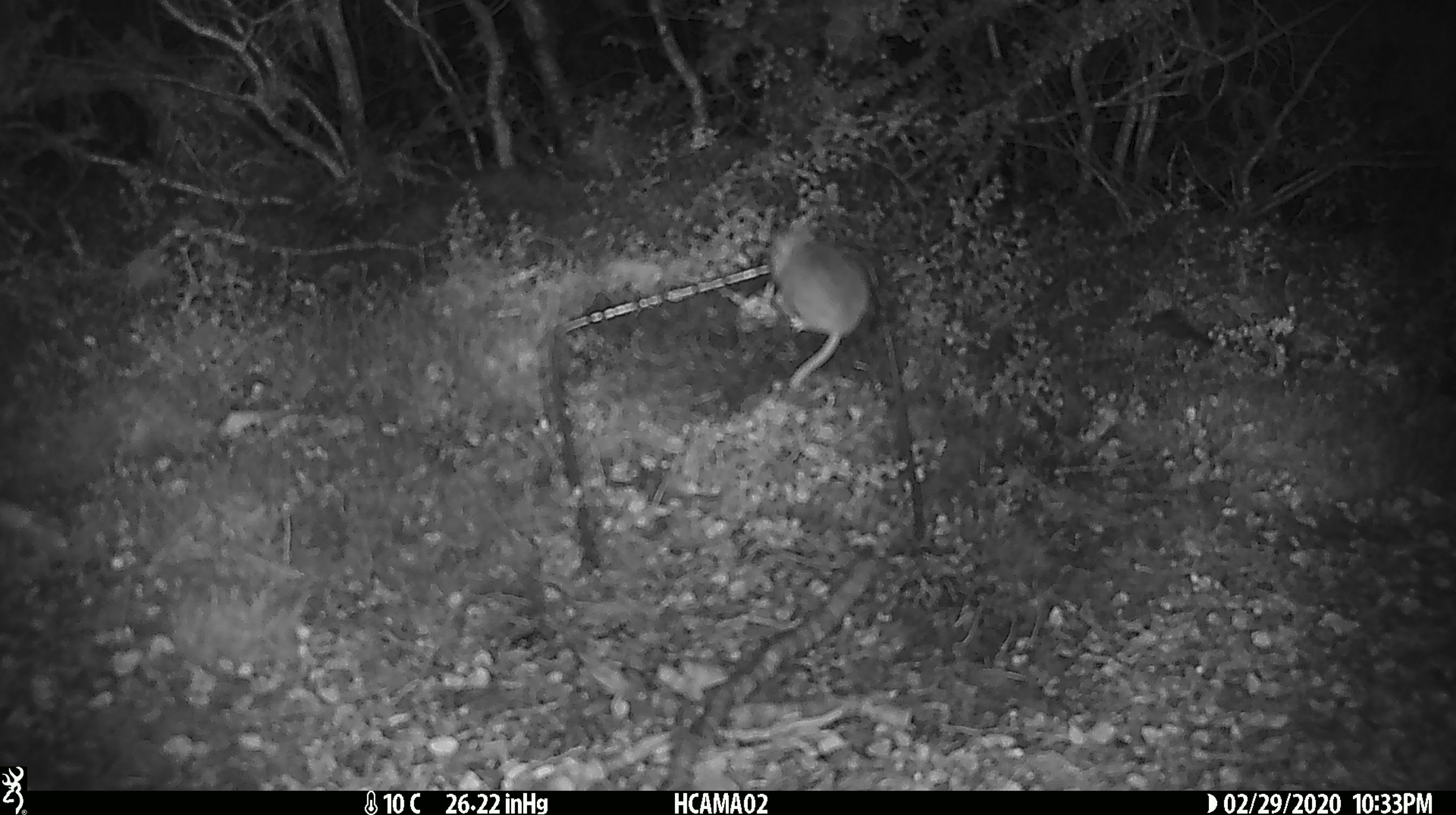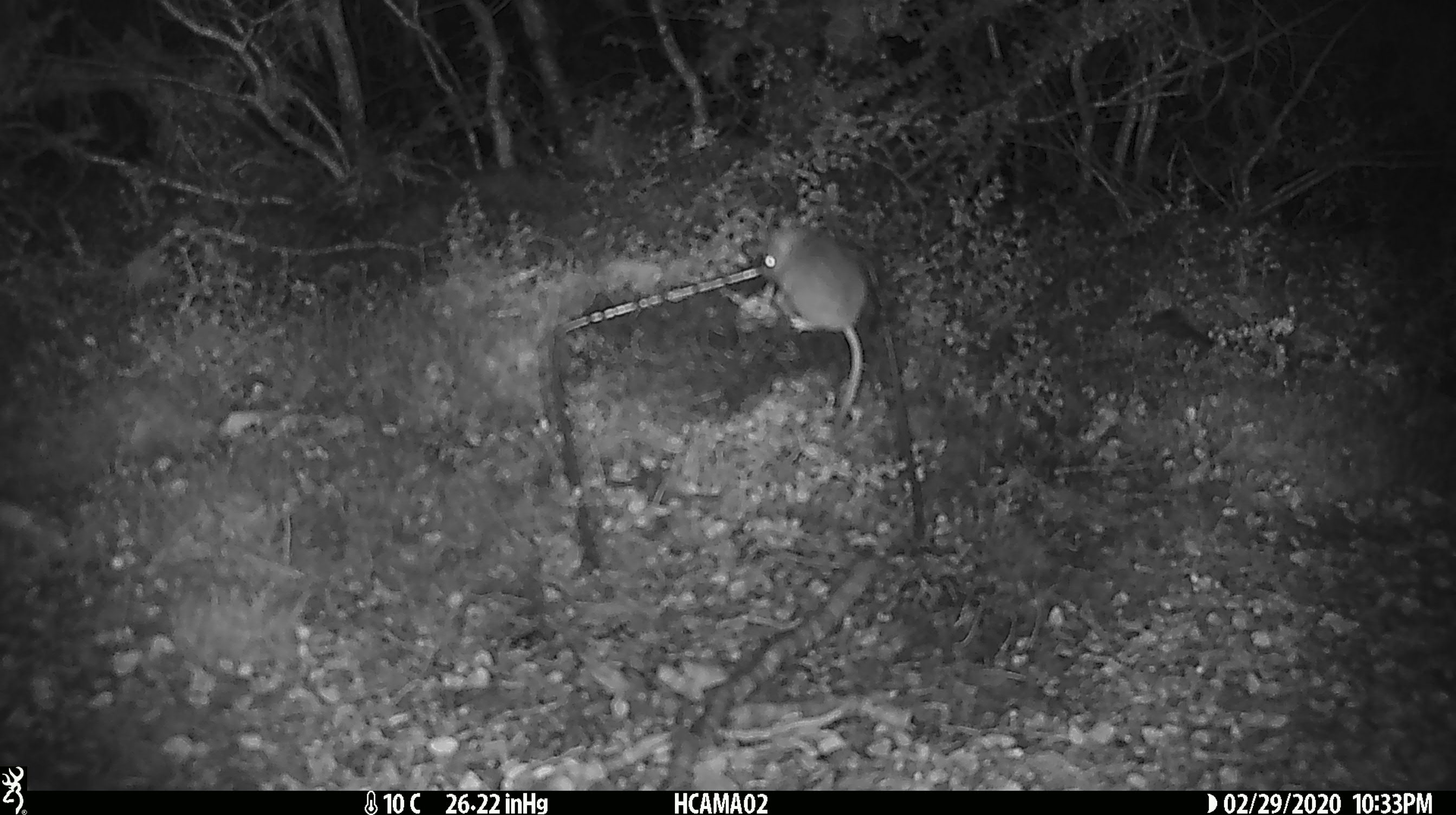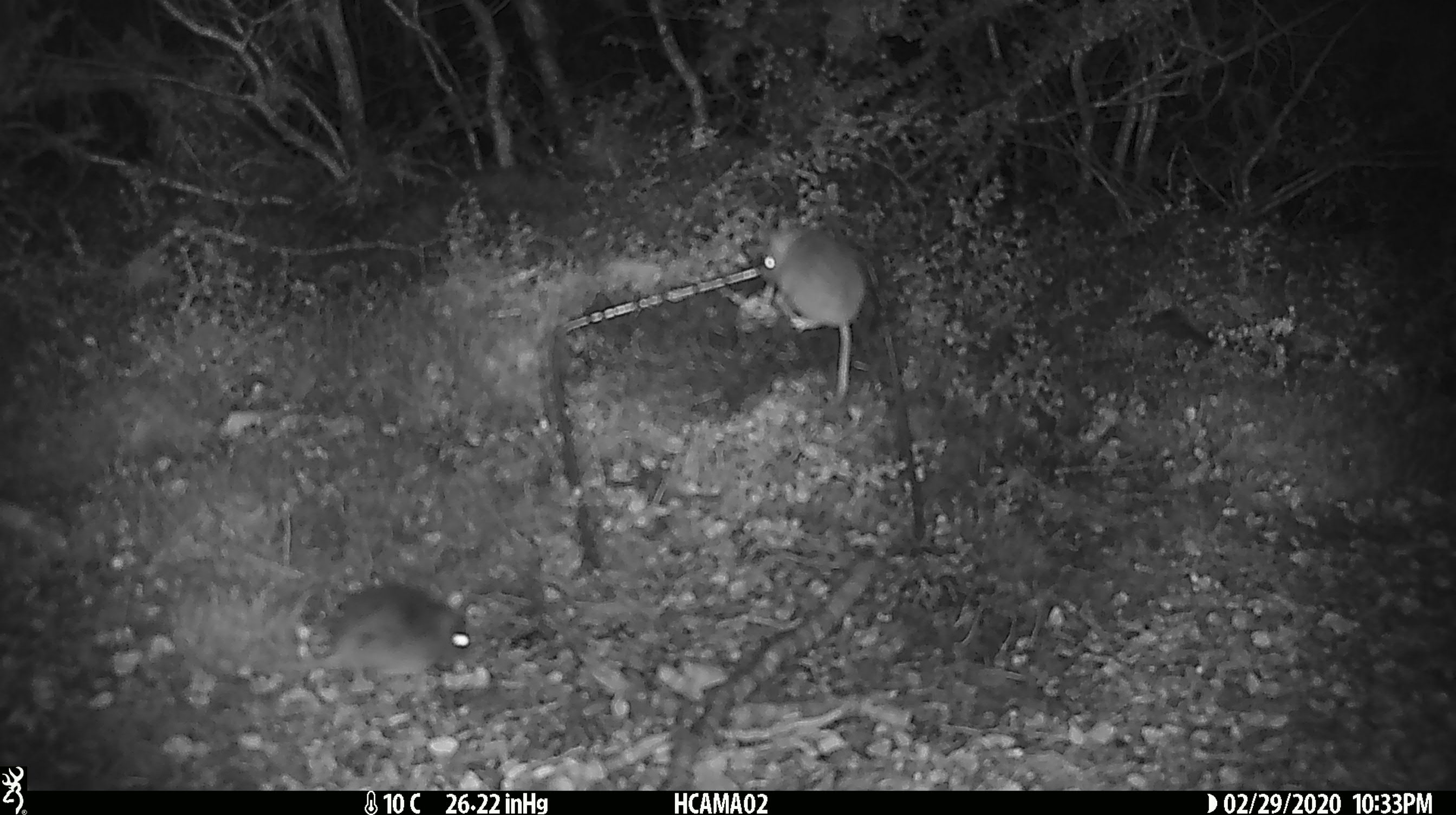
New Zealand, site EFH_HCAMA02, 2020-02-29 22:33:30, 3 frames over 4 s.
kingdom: Animalia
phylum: Chordata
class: Mammalia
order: Rodentia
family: Muridae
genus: Mus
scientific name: Mus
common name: mouse